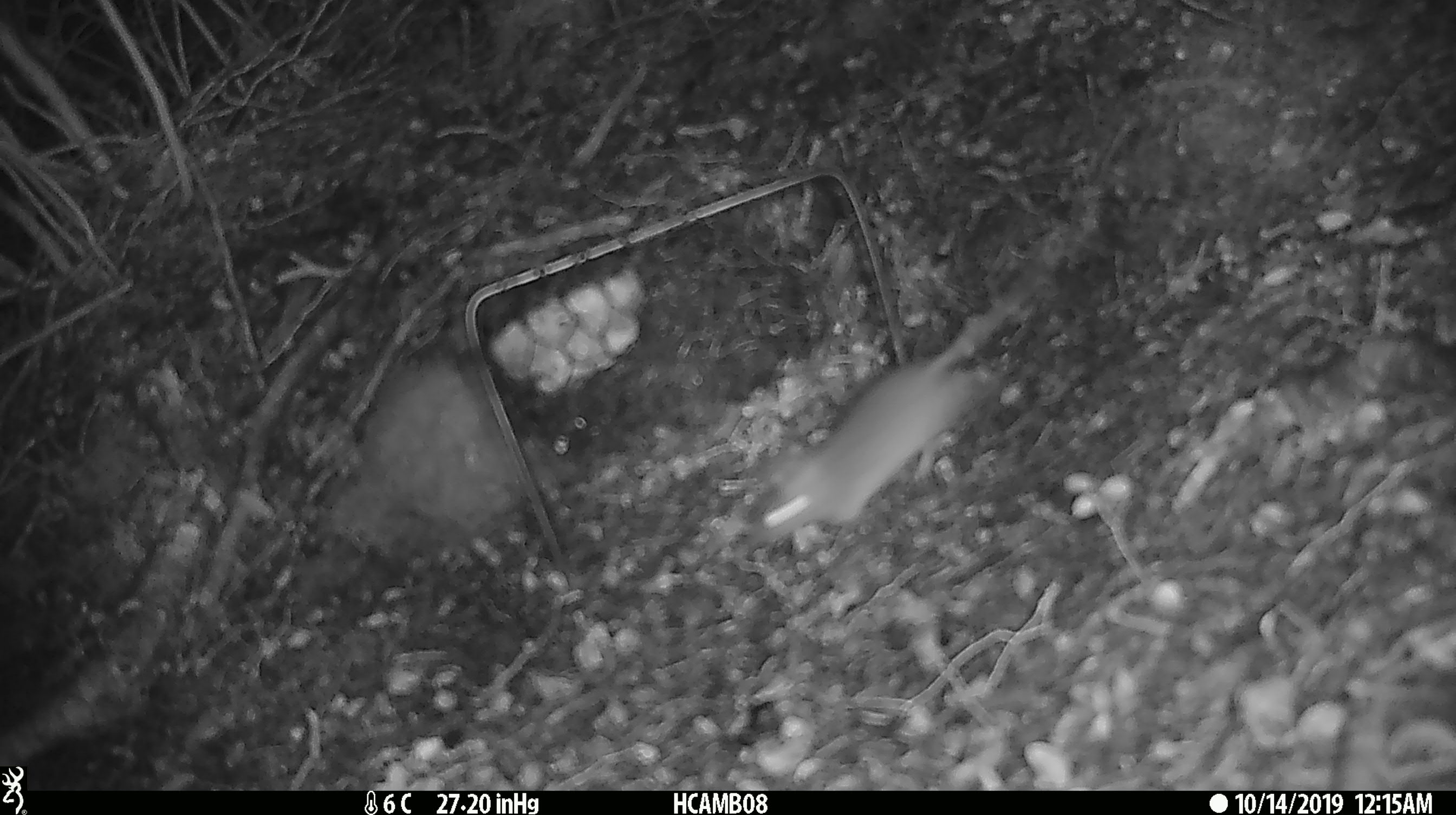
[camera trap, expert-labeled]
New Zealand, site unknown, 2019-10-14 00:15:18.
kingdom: Animalia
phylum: Chordata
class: Mammalia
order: Rodentia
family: Muridae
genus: Mus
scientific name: Mus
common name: mouse